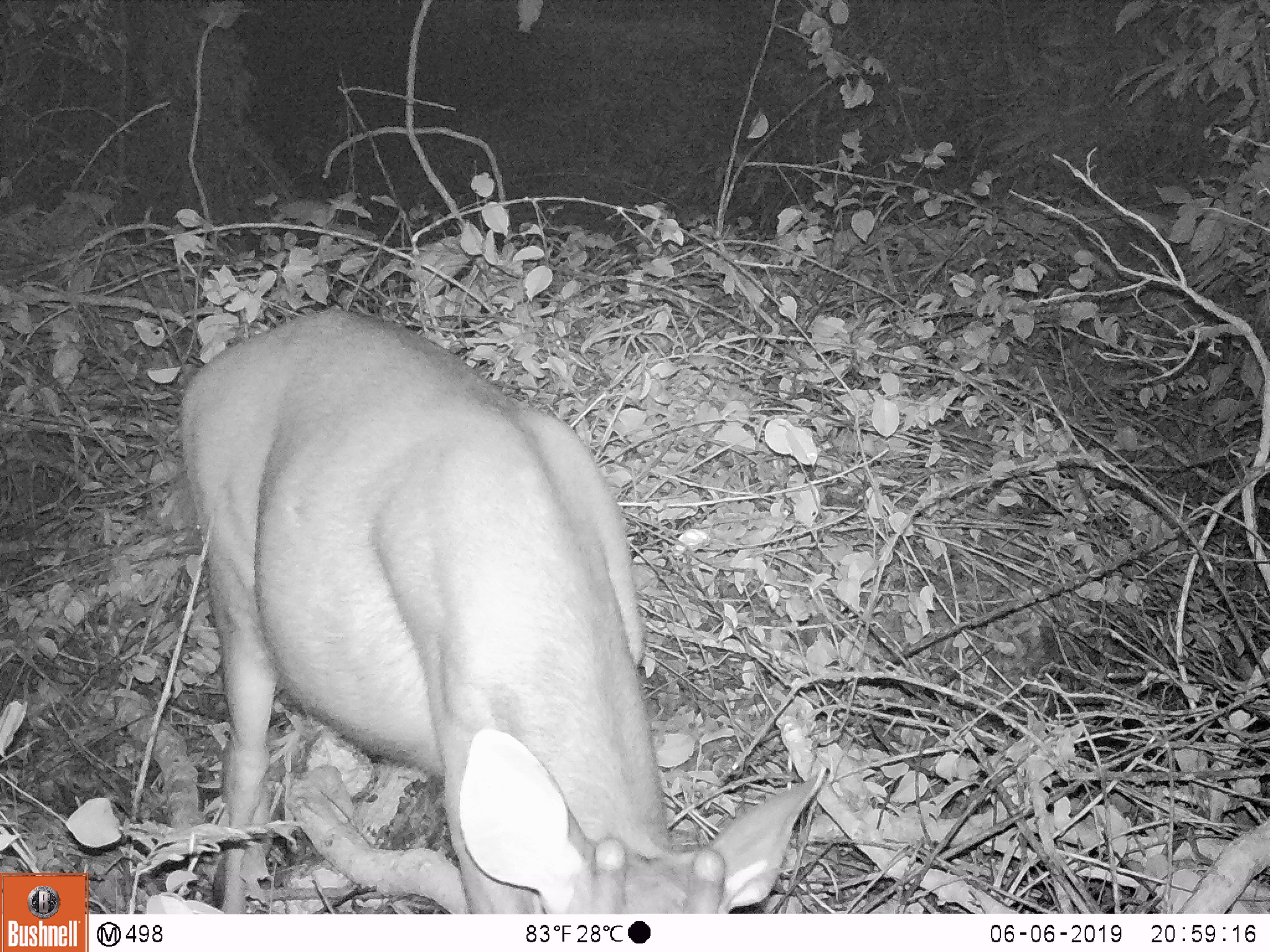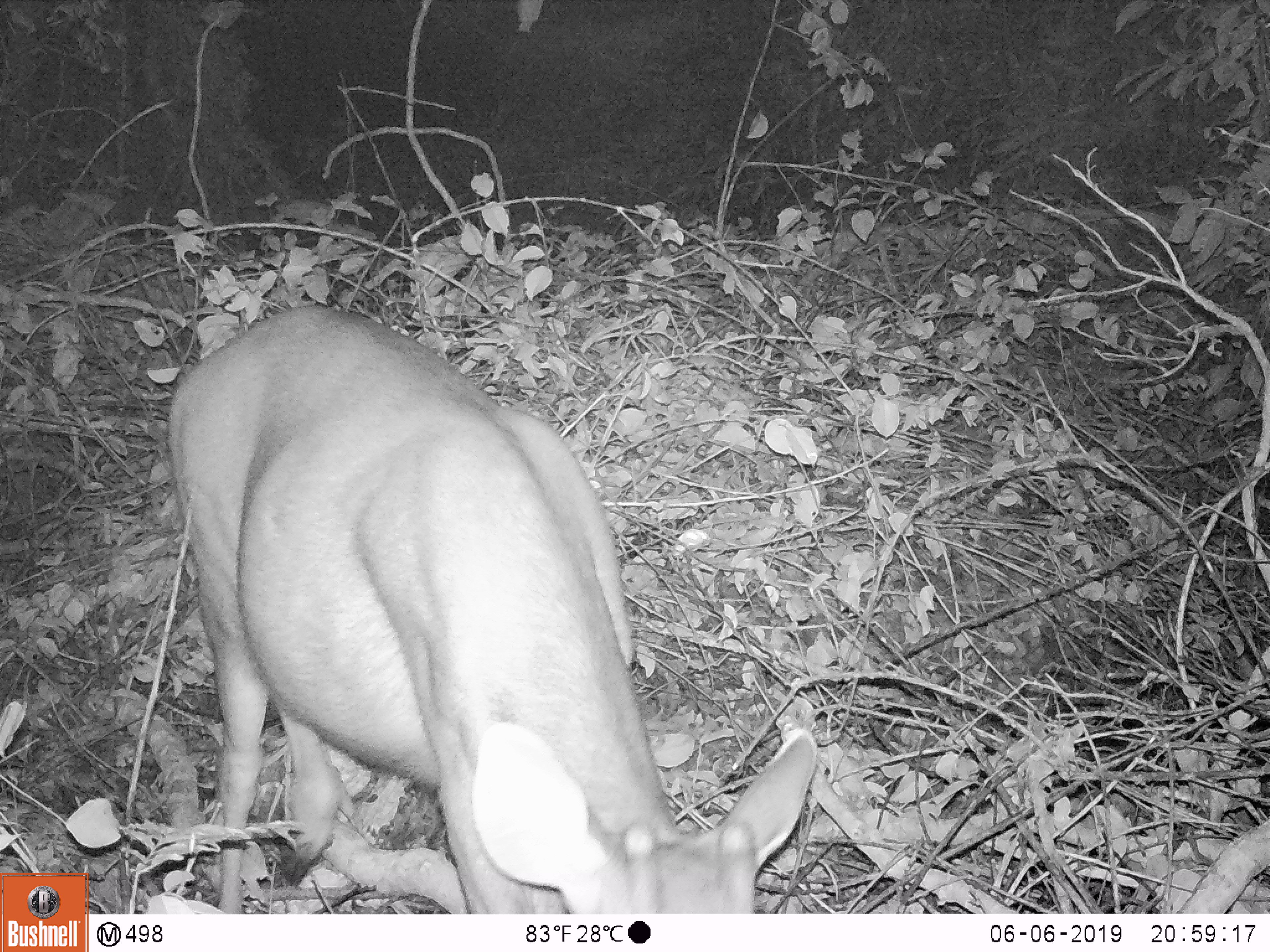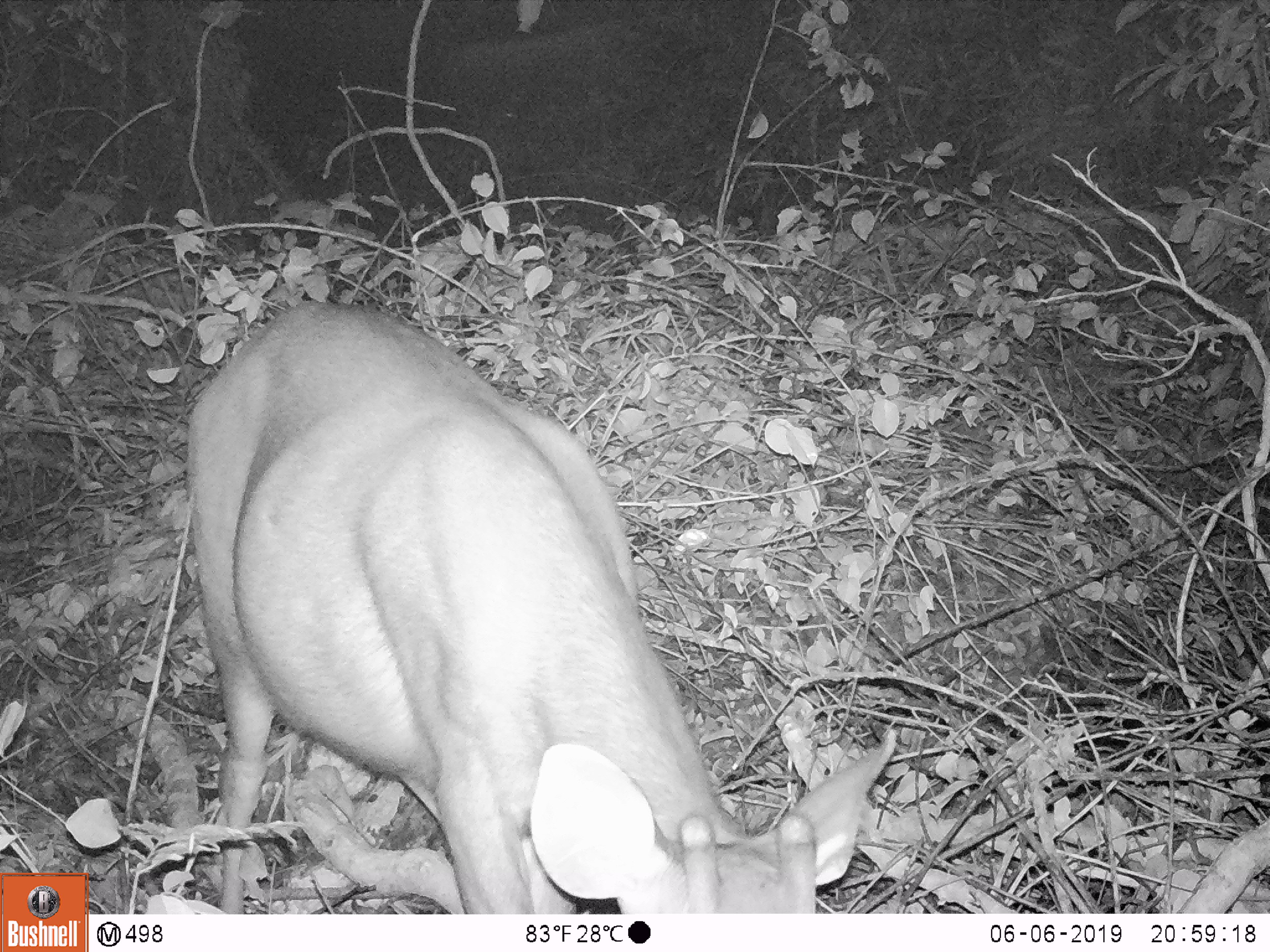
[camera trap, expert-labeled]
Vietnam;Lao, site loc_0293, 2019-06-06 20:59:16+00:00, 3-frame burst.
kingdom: Animalia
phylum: Chordata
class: Mammalia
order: Artiodactyla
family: Cervidae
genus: Rusa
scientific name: Rusa unicolor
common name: sambar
Sambar (Rusa unicolor). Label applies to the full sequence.